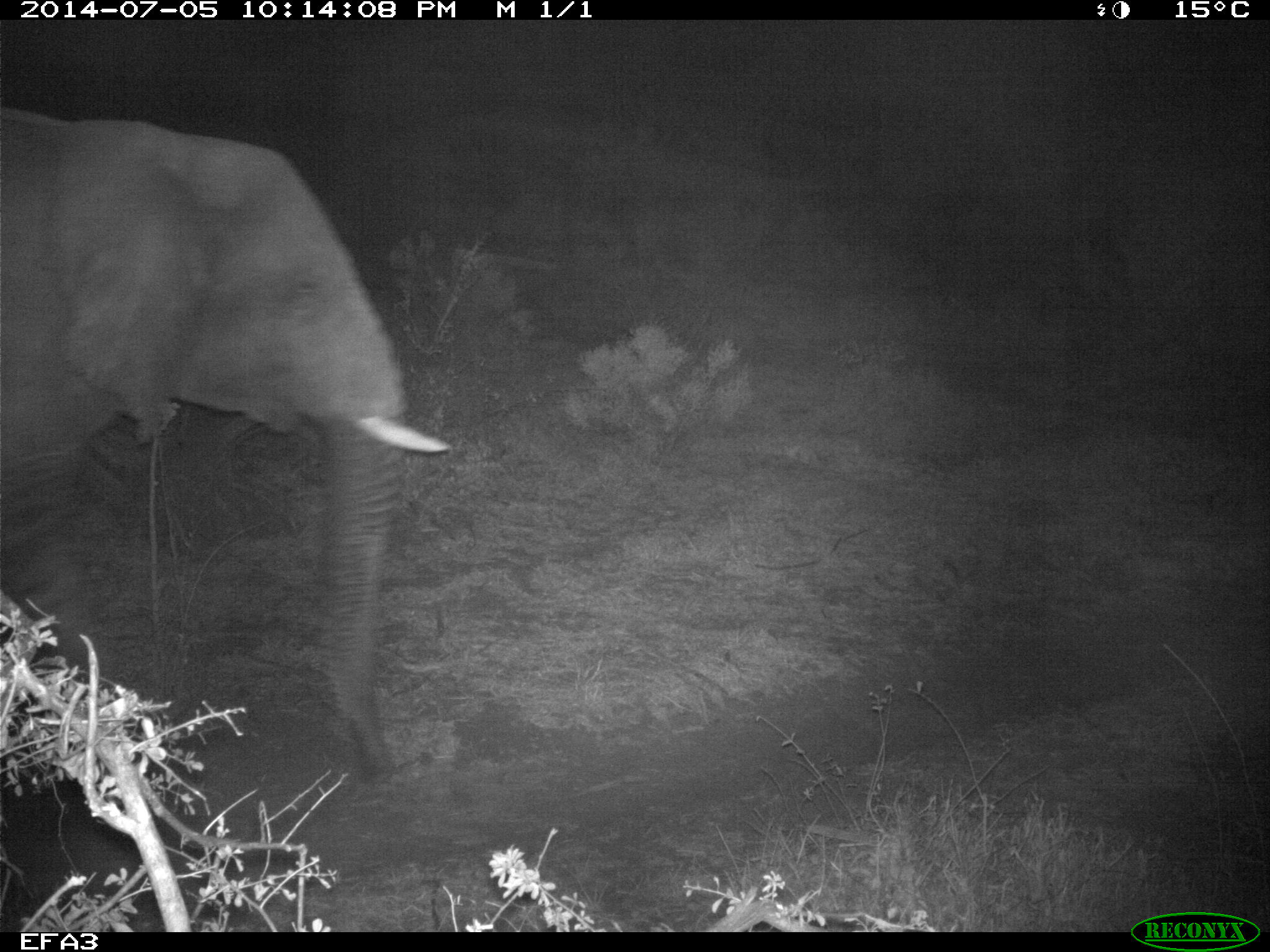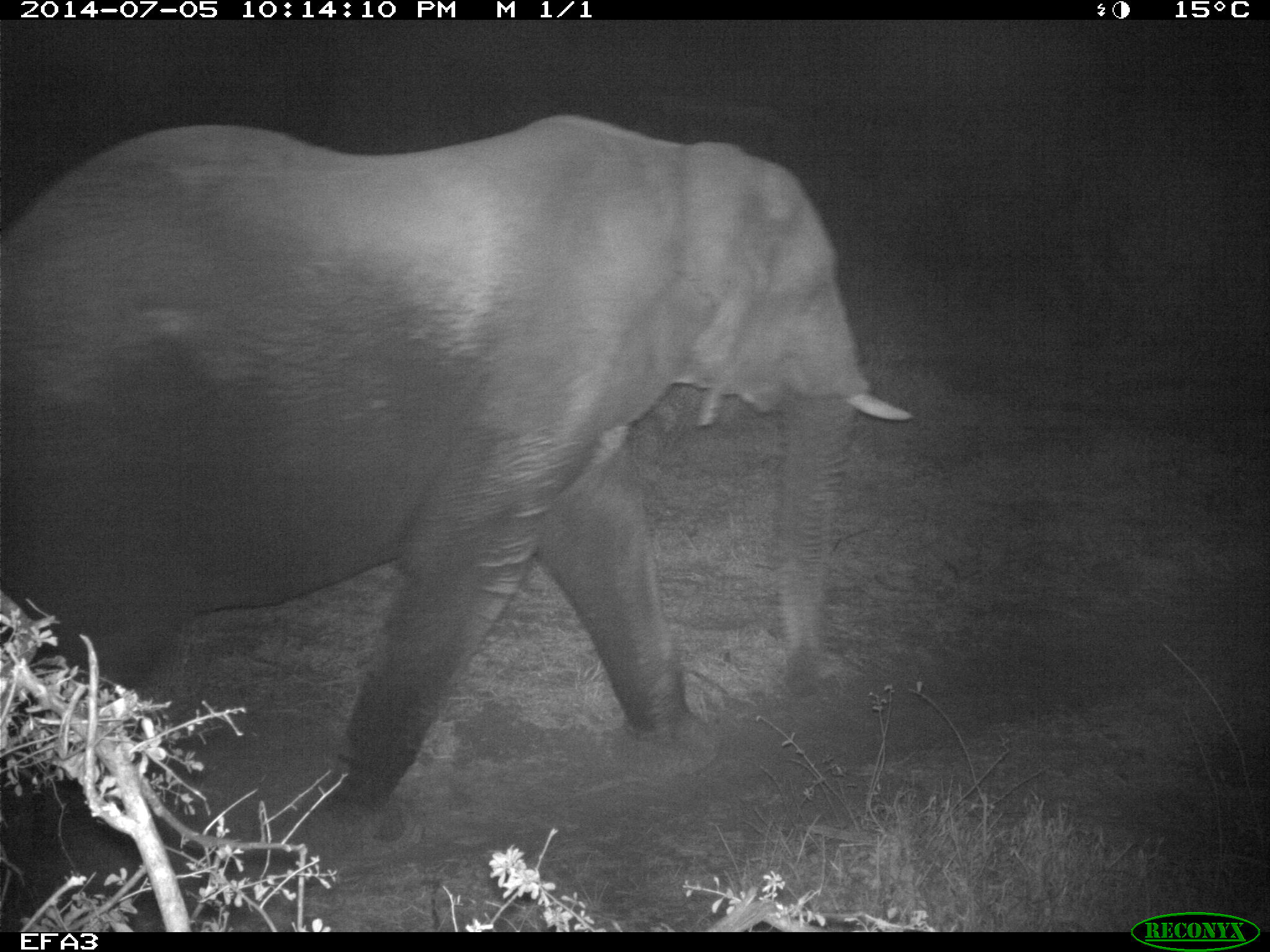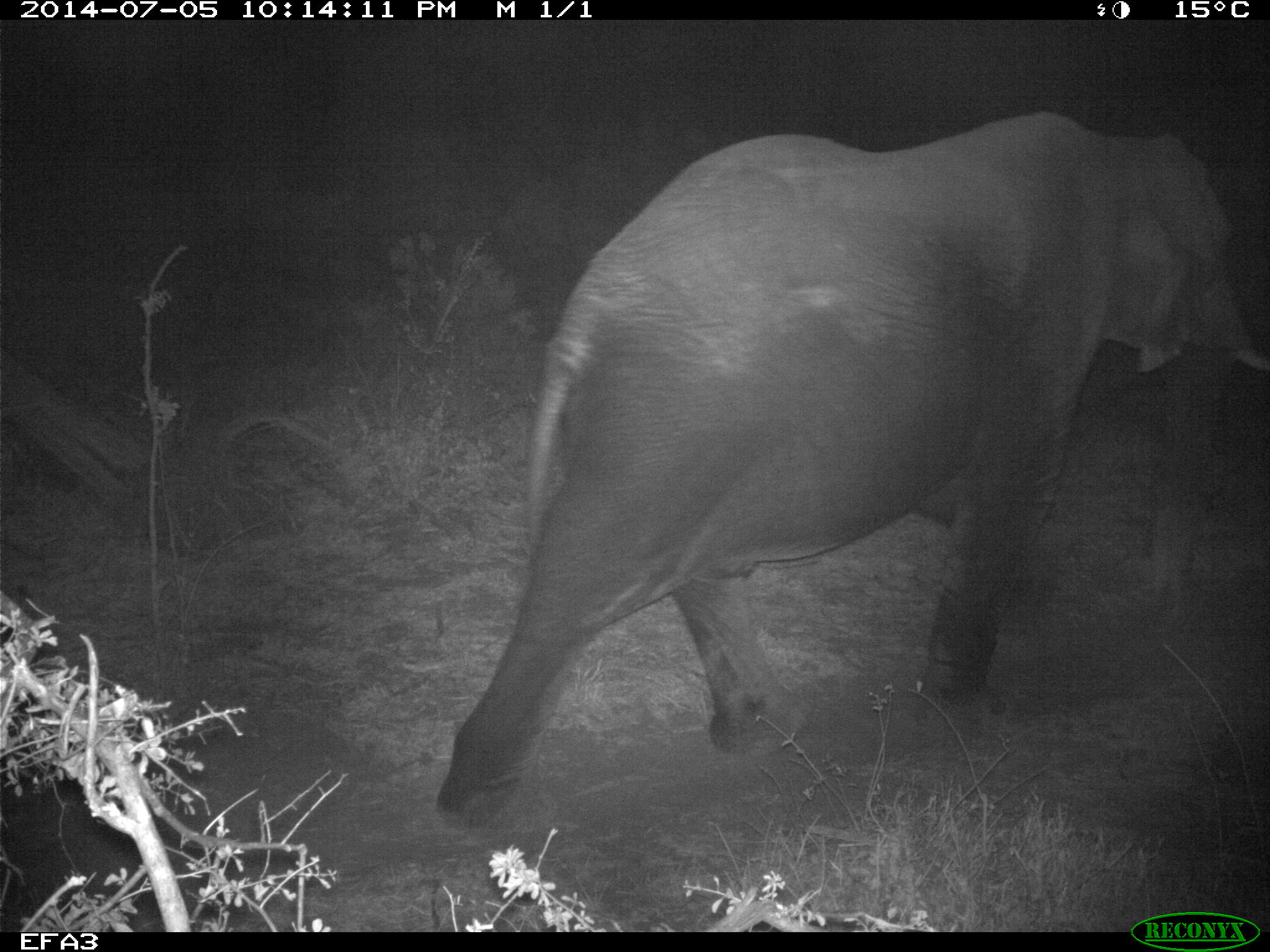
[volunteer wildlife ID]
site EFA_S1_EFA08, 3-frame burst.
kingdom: Animalia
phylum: Chordata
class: Mammalia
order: Proboscidea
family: Elephantidae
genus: Loxodonta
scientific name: Loxodonta africana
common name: african bush elephant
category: elephant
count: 1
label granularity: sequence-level